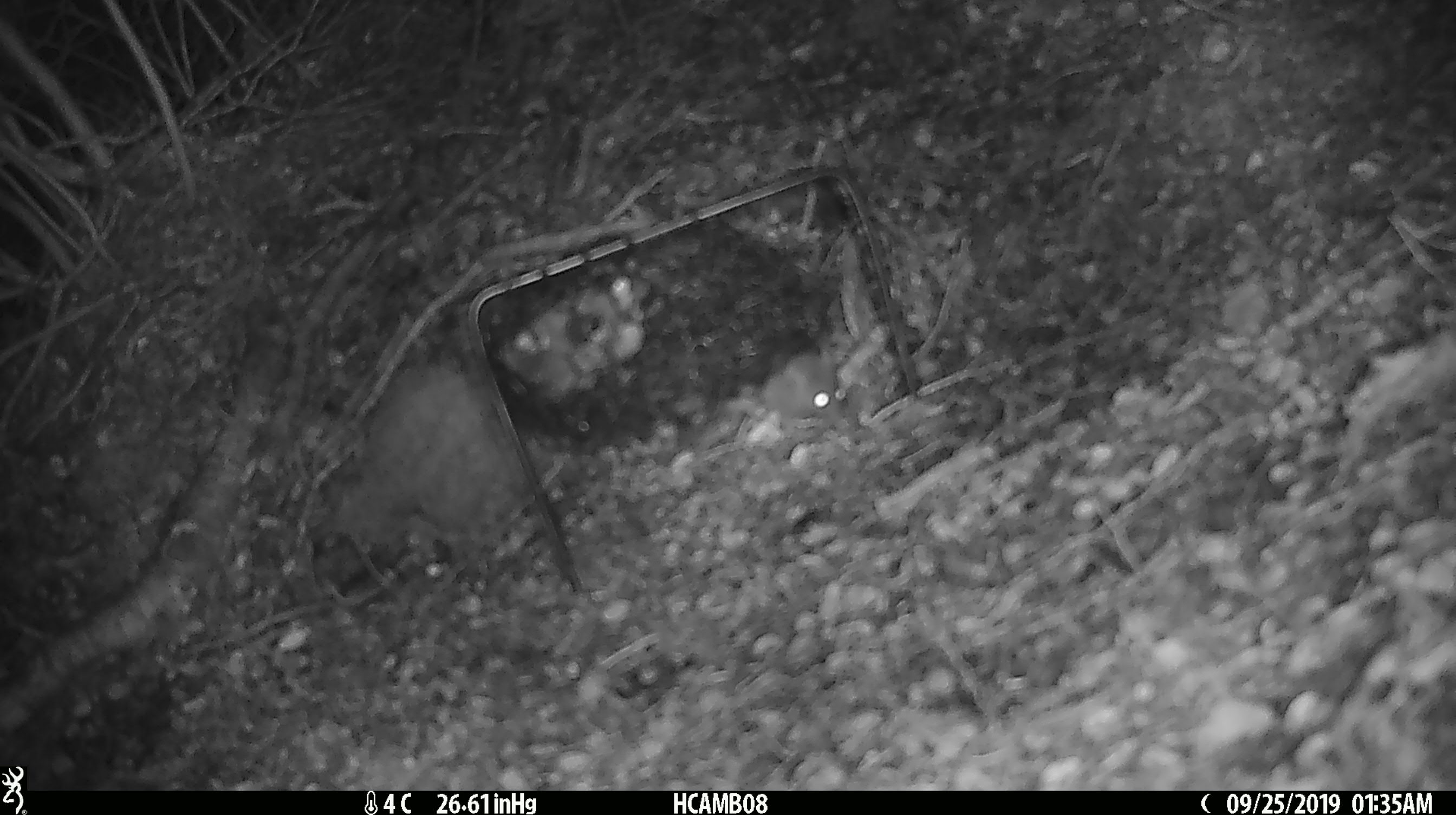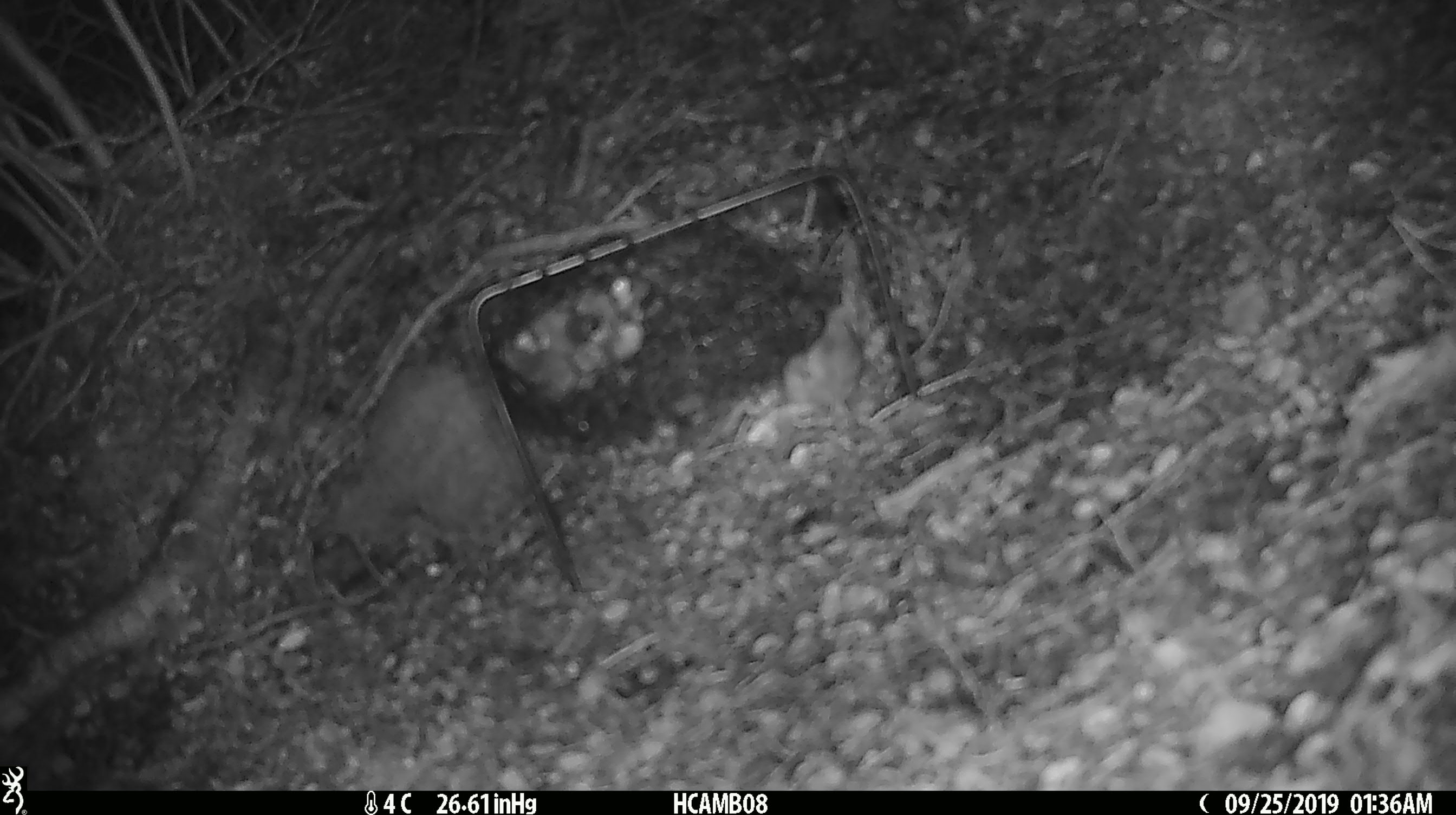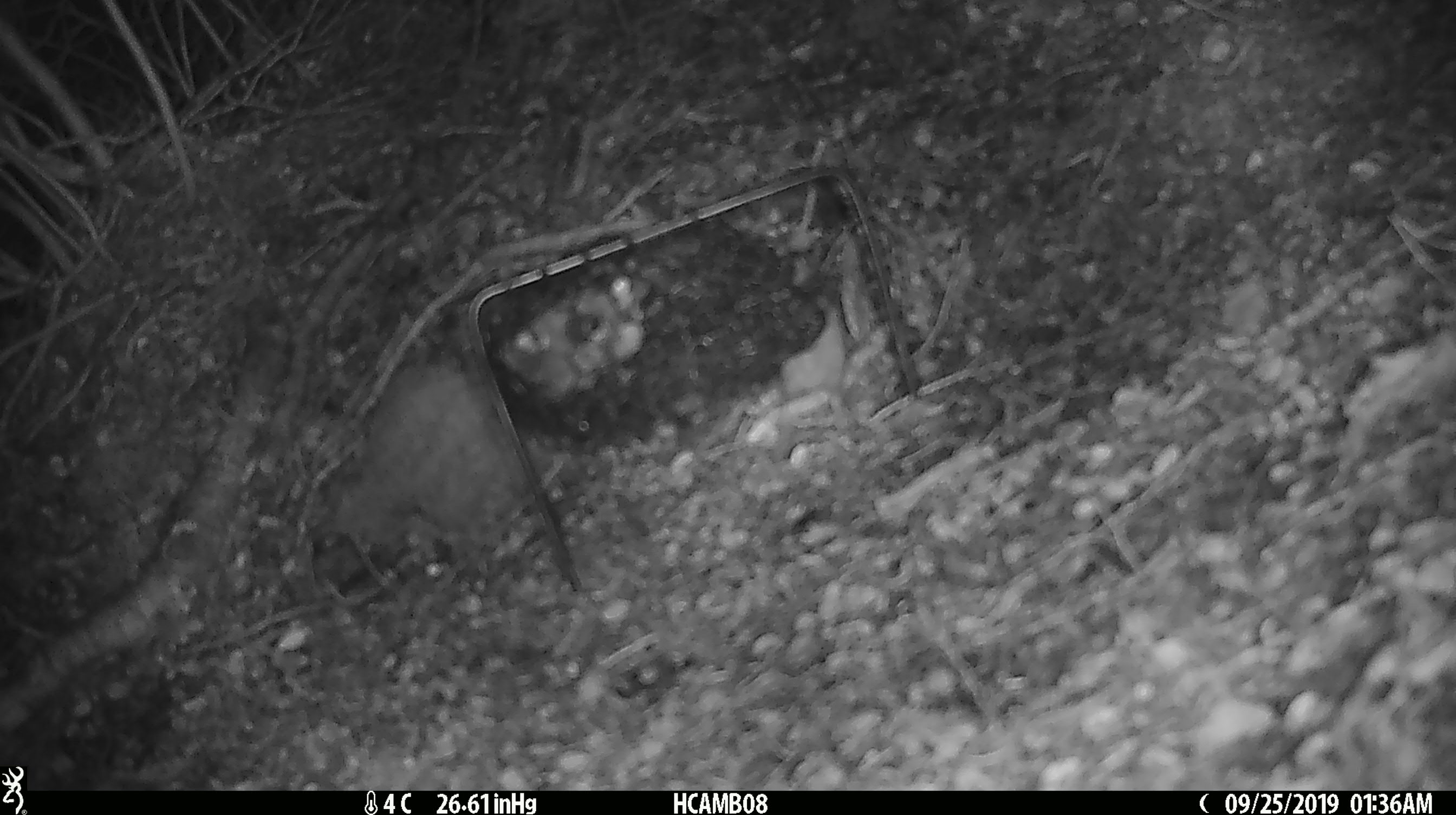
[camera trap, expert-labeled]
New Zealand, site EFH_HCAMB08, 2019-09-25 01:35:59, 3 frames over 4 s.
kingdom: Animalia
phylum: Chordata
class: Mammalia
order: Rodentia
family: Muridae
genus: Mus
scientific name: Mus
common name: mouse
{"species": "mouse (Mus)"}